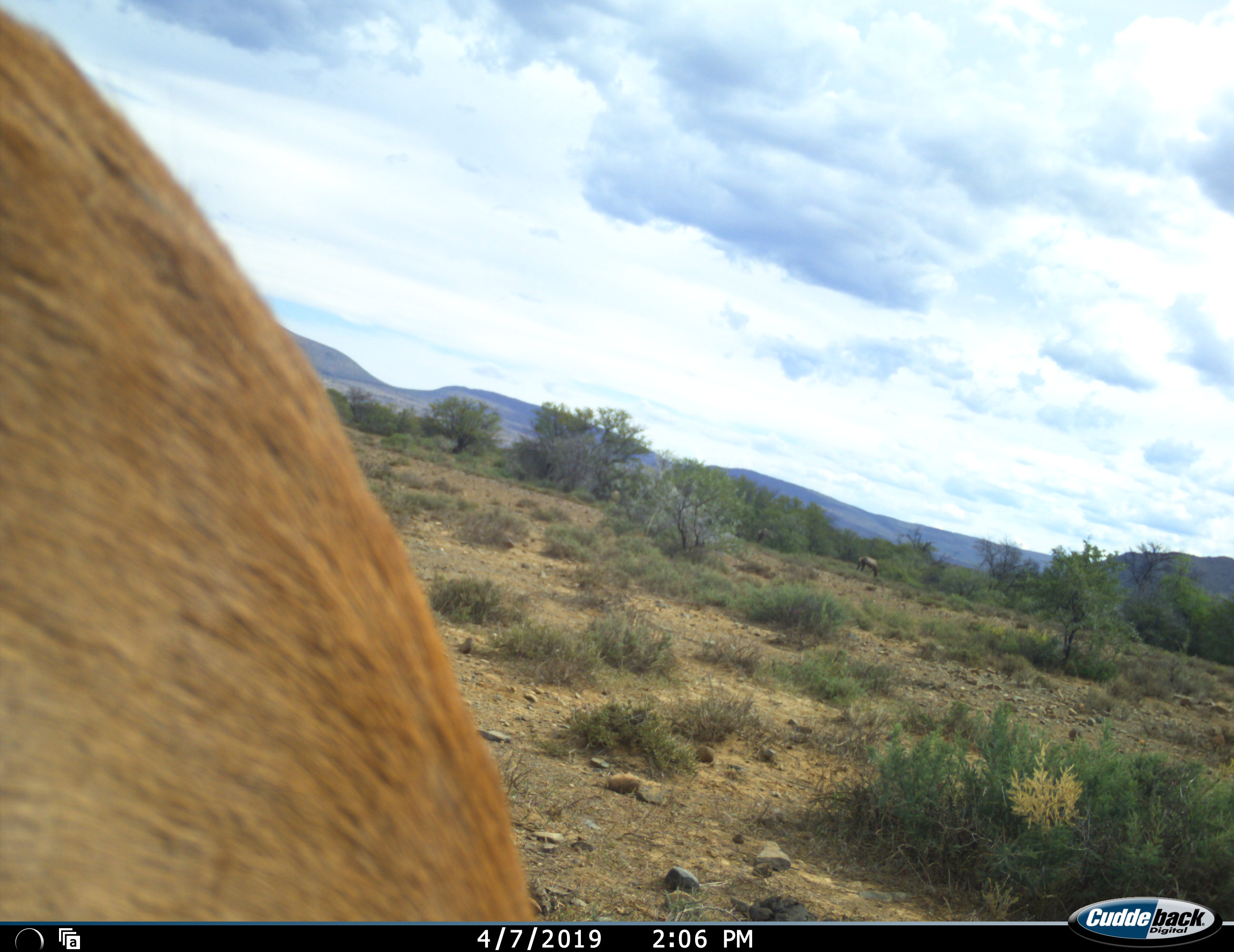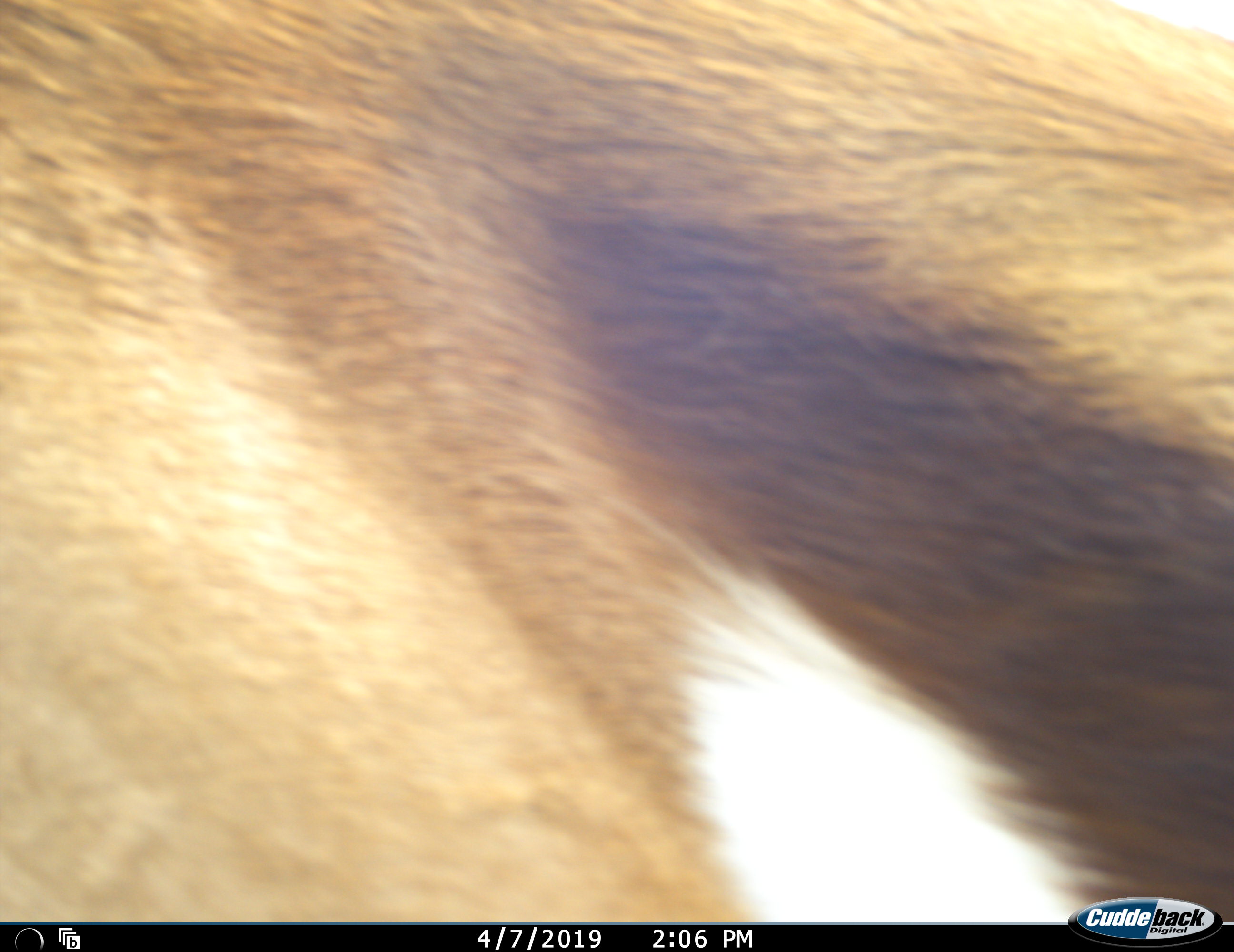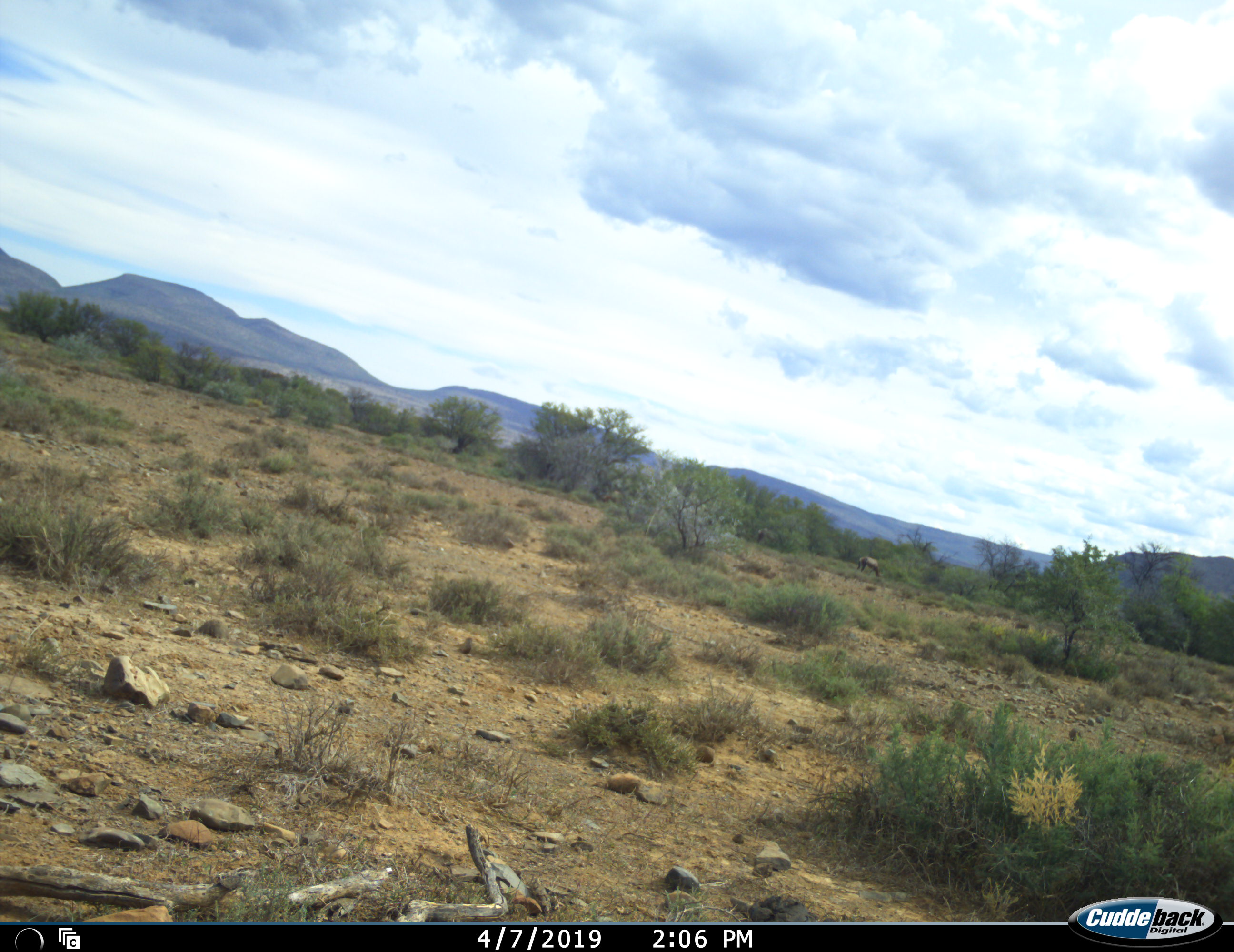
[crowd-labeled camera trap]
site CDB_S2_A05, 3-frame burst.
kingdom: Animalia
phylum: Chordata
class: Mammalia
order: Artiodactyla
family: Bovidae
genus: Antidorcas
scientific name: Antidorcas marsupialis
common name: springbok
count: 1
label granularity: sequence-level